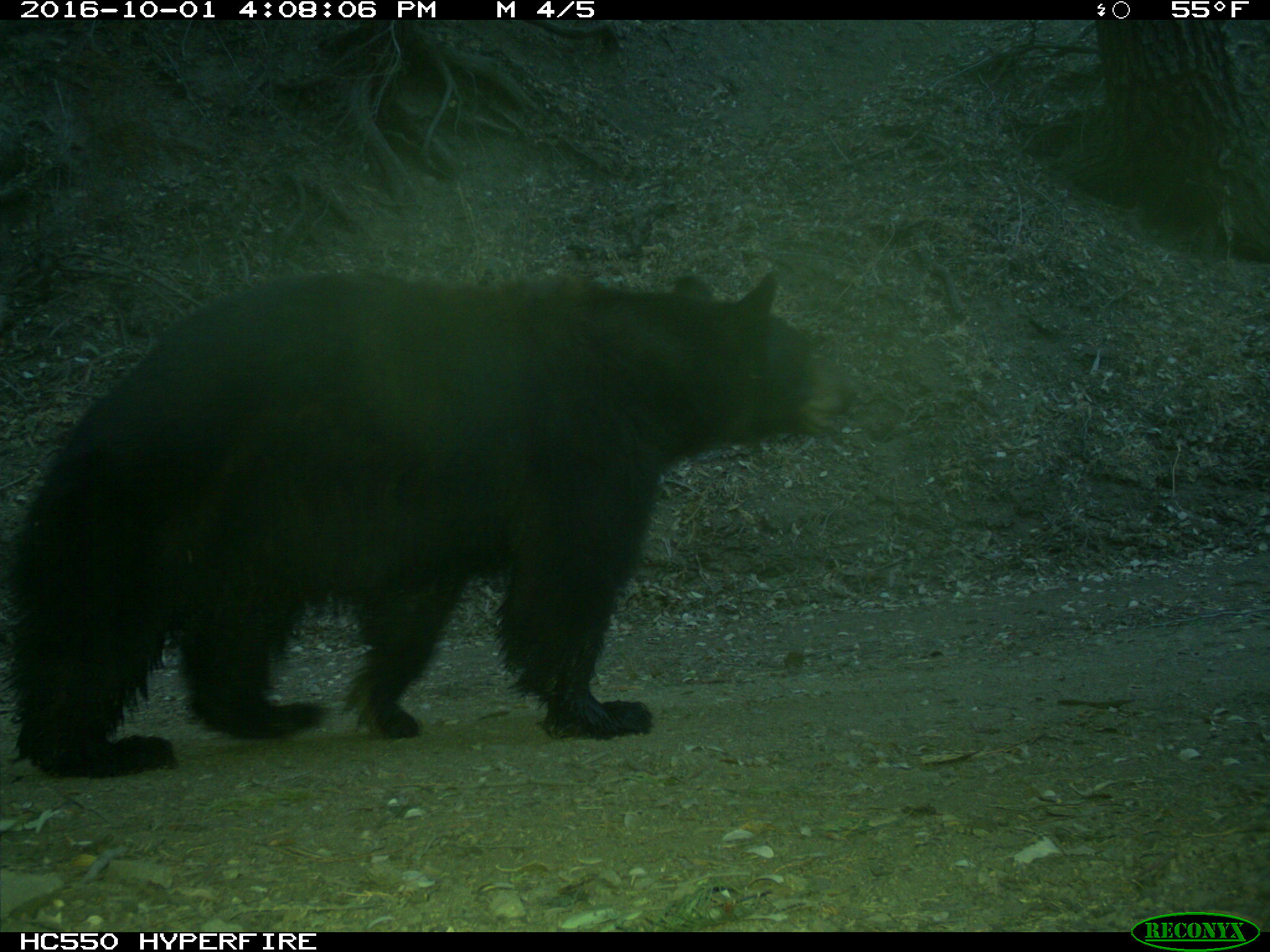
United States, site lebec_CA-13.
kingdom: Animalia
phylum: Chordata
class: Mammalia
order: Carnivora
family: Ursidae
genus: Ursus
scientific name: Ursus americanus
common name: american black bear